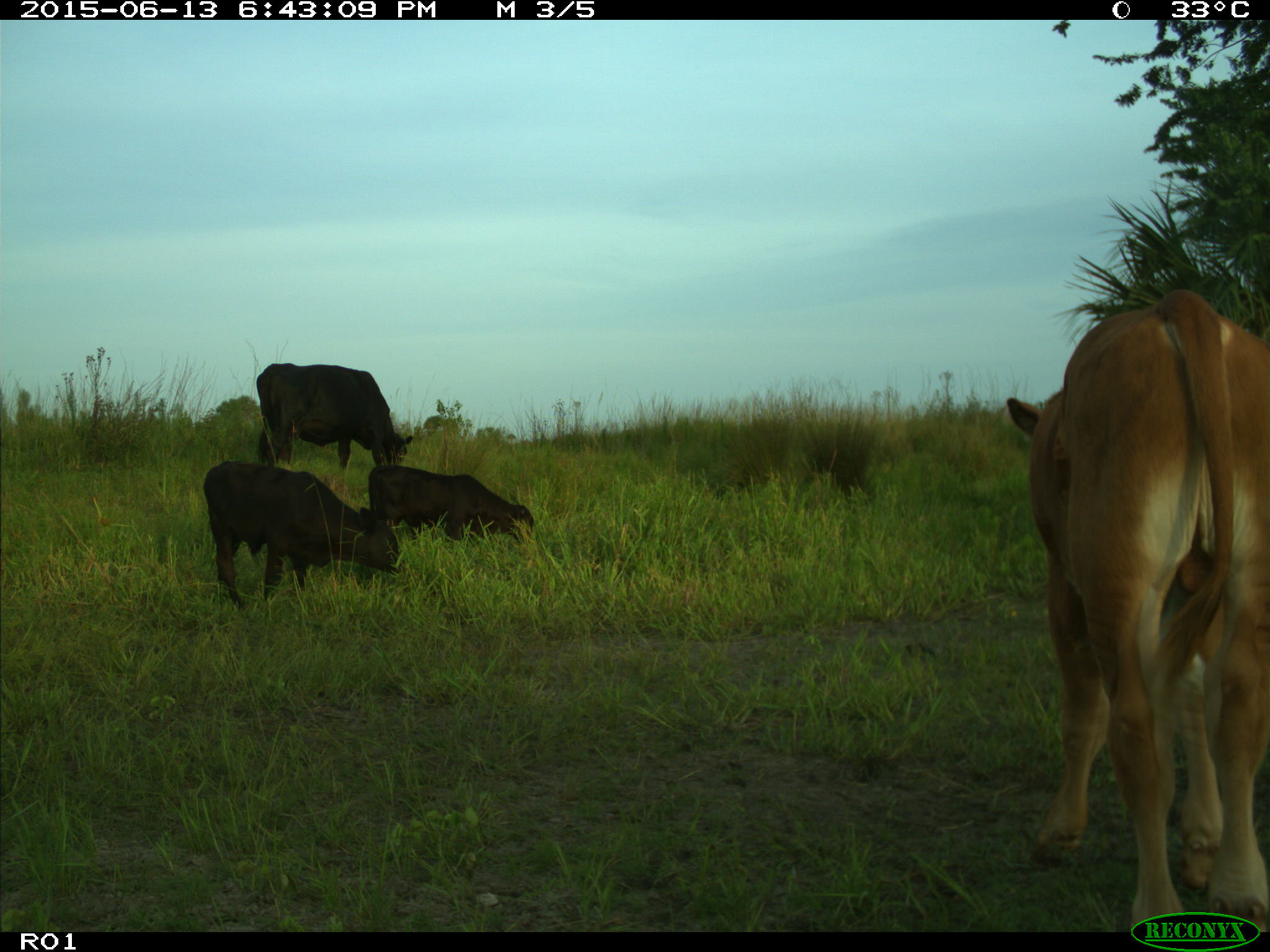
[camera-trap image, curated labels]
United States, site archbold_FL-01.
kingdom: Animalia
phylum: Chordata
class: Mammalia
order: Artiodactyla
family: Bovidae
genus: Bos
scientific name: Bos taurus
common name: domestic cow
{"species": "Bos taurus (domestic cow)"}